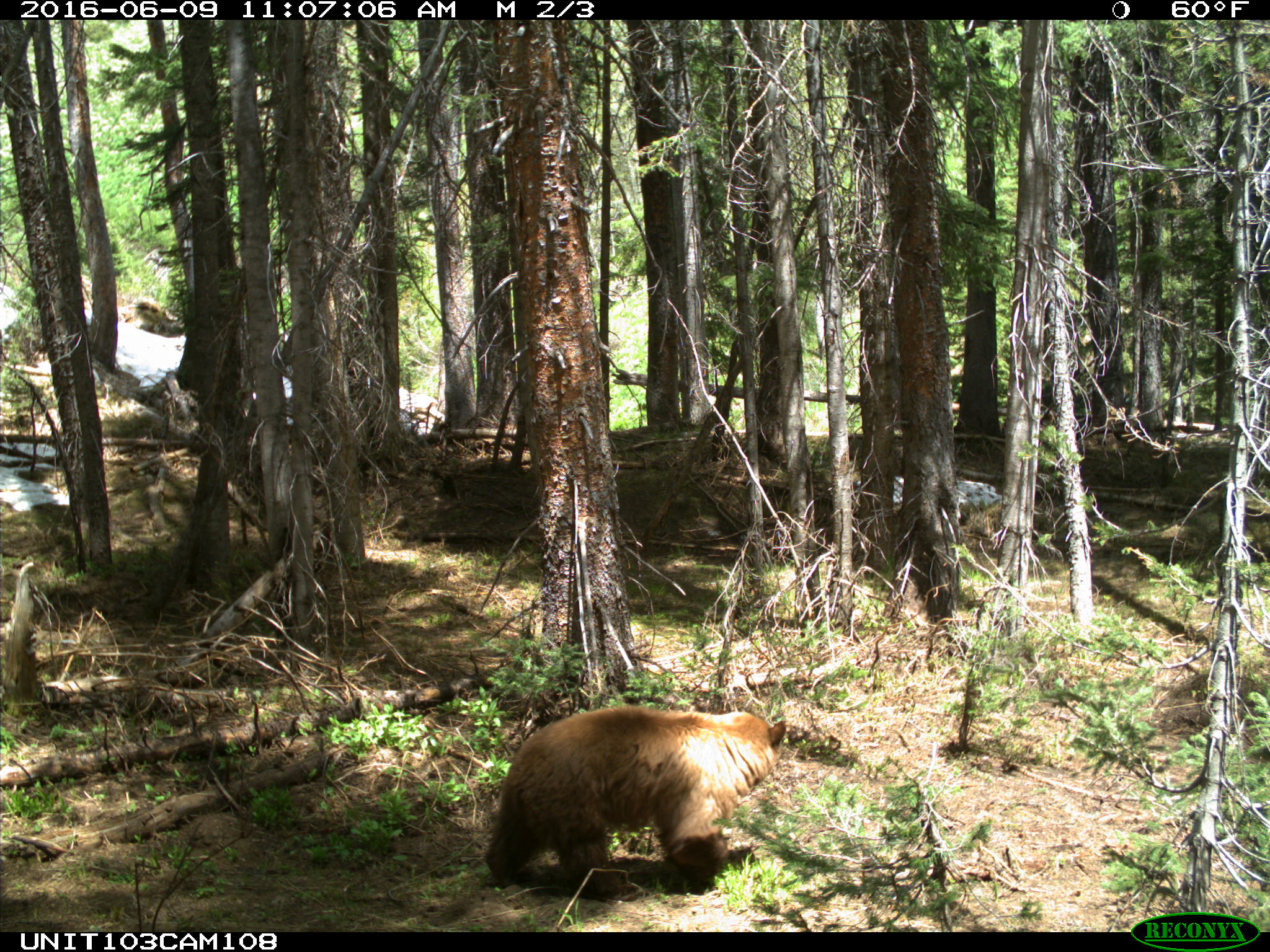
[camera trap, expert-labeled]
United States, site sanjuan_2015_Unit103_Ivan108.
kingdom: Animalia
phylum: Chordata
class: Mammalia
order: Carnivora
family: Ursidae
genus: Ursus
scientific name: Ursus americanus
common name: american black bear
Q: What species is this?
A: Ursus americanus (american black bear).